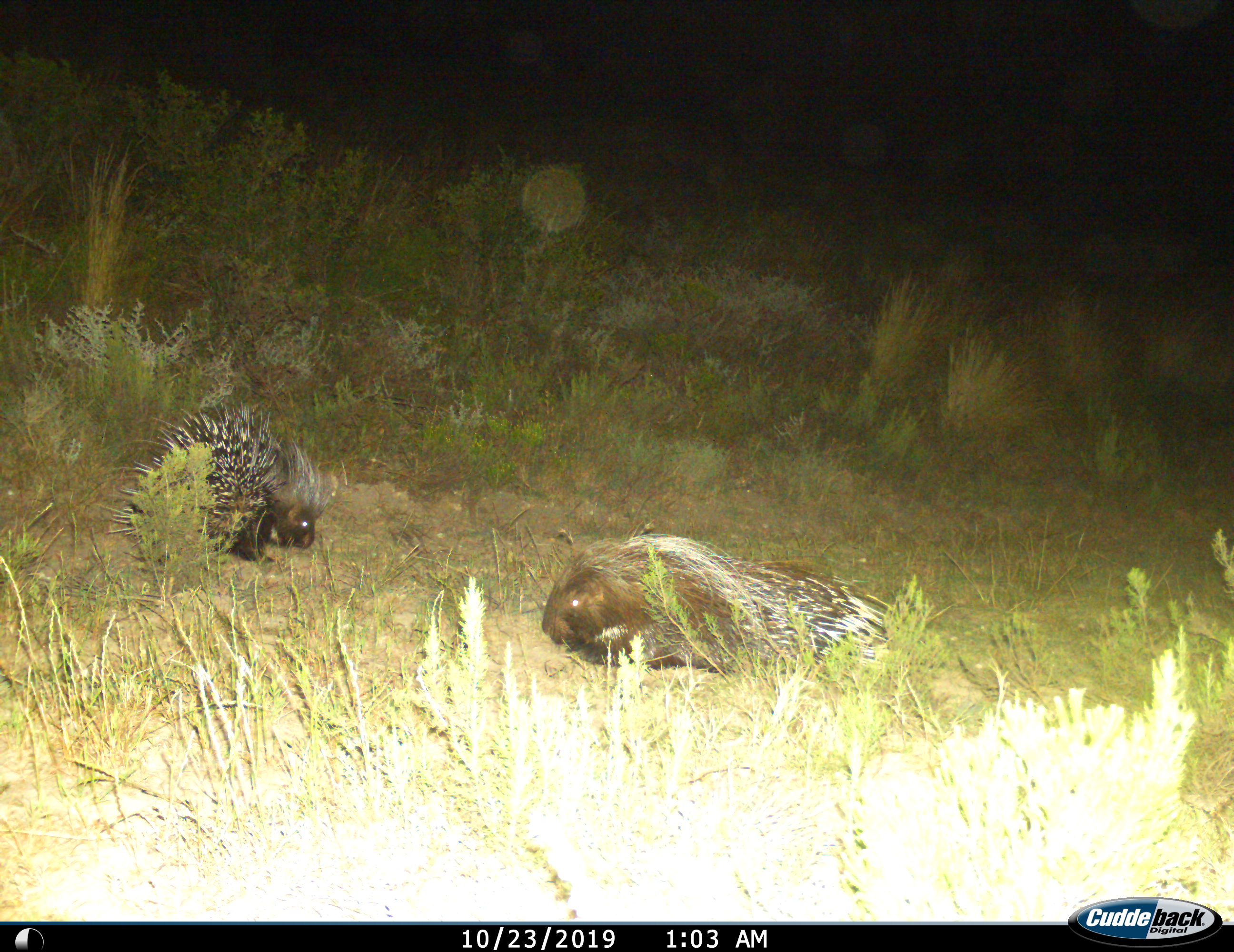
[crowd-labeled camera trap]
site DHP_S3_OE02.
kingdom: Animalia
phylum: Chordata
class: Mammalia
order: Rodentia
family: Hystricidae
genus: Hystrix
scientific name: Hystrix cristata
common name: crested porcupine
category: porcupine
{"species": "porcupine (crested porcupine) (Hystrix cristata)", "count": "2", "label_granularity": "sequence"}